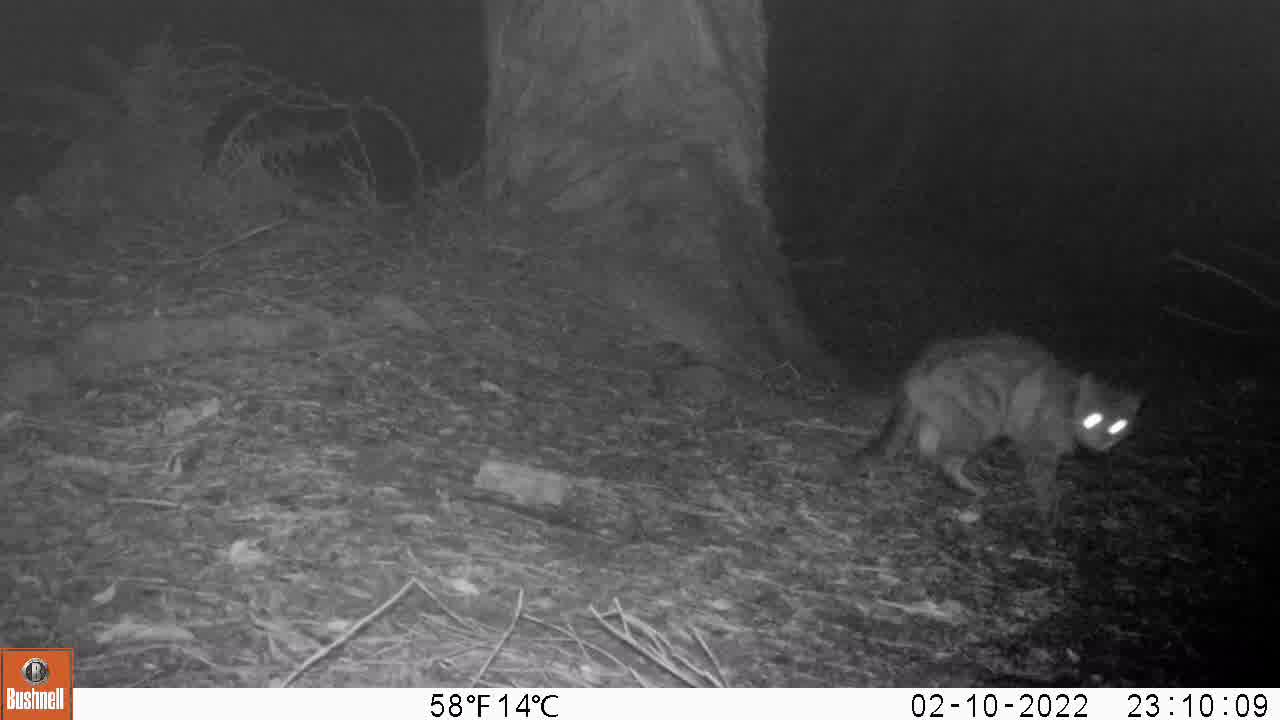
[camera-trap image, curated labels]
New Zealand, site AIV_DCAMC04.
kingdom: Animalia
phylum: Chordata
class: Mammalia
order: Carnivora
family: Felidae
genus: Felis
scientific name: Felis catus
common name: domestic cat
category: cat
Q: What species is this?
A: Cat (domestic cat) (Felis catus).